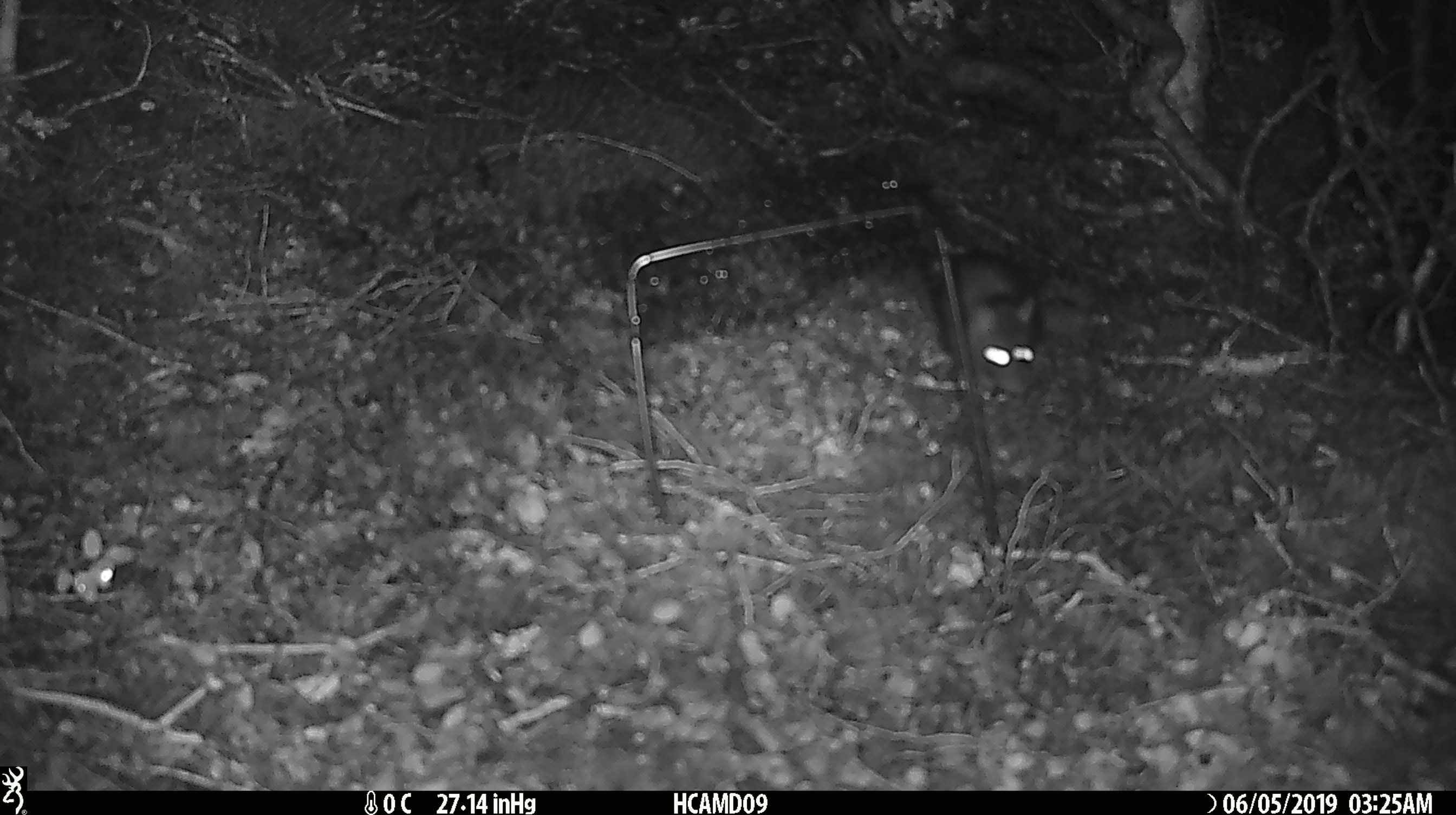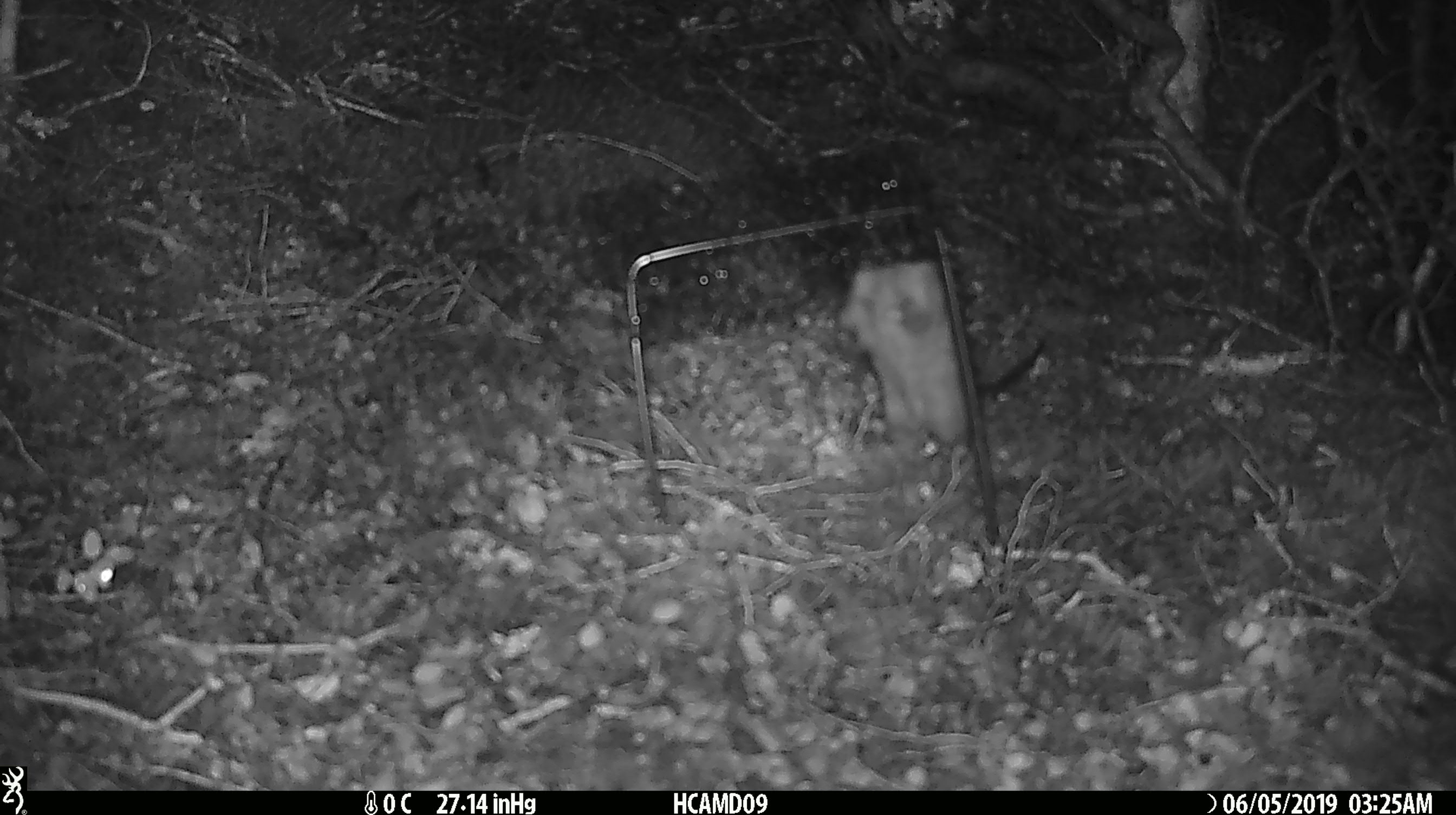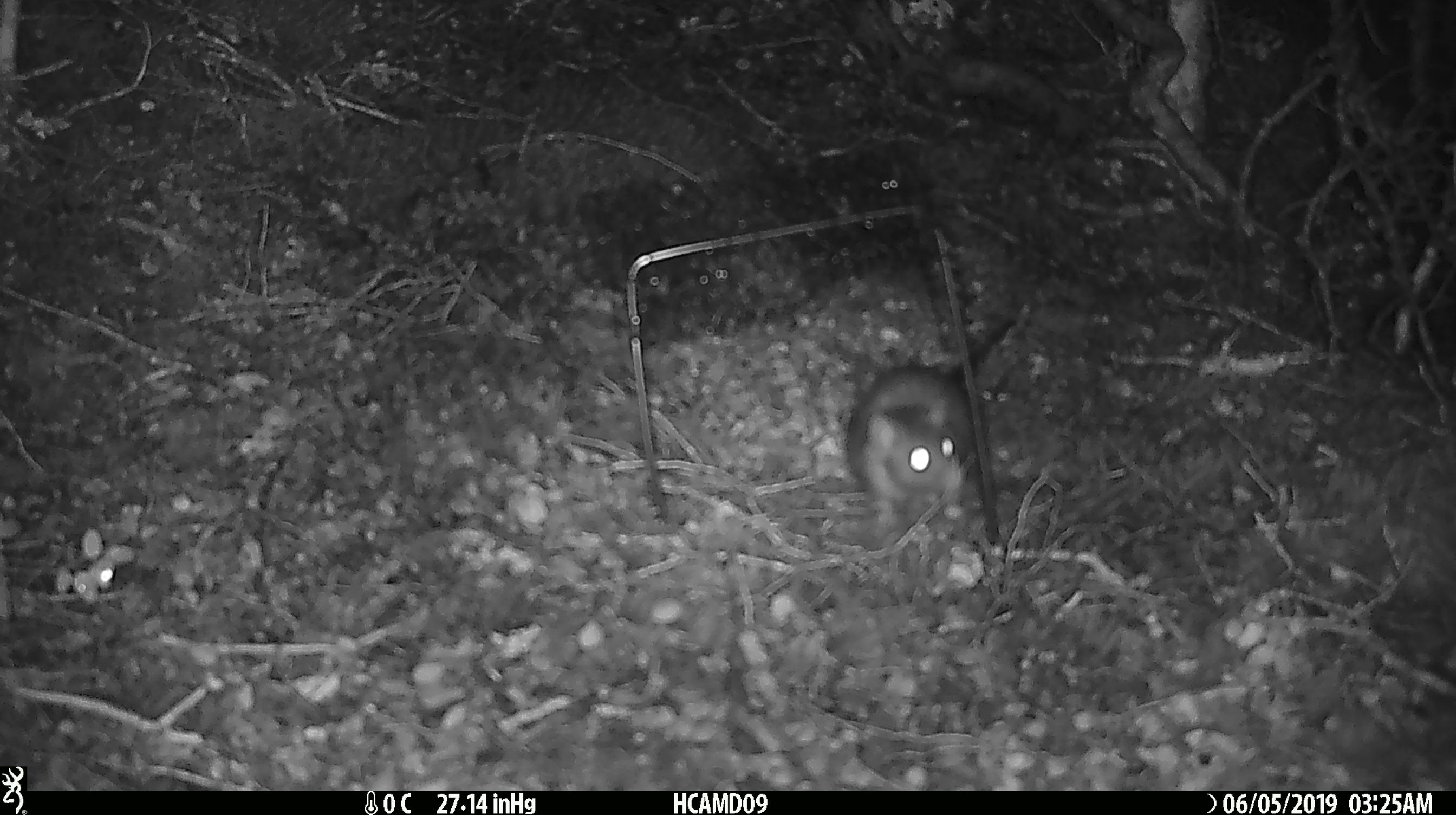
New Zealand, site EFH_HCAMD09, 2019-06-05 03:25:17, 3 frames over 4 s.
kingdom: Animalia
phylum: Chordata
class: Mammalia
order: Rodentia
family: Muridae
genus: Rattus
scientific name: Rattus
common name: rat